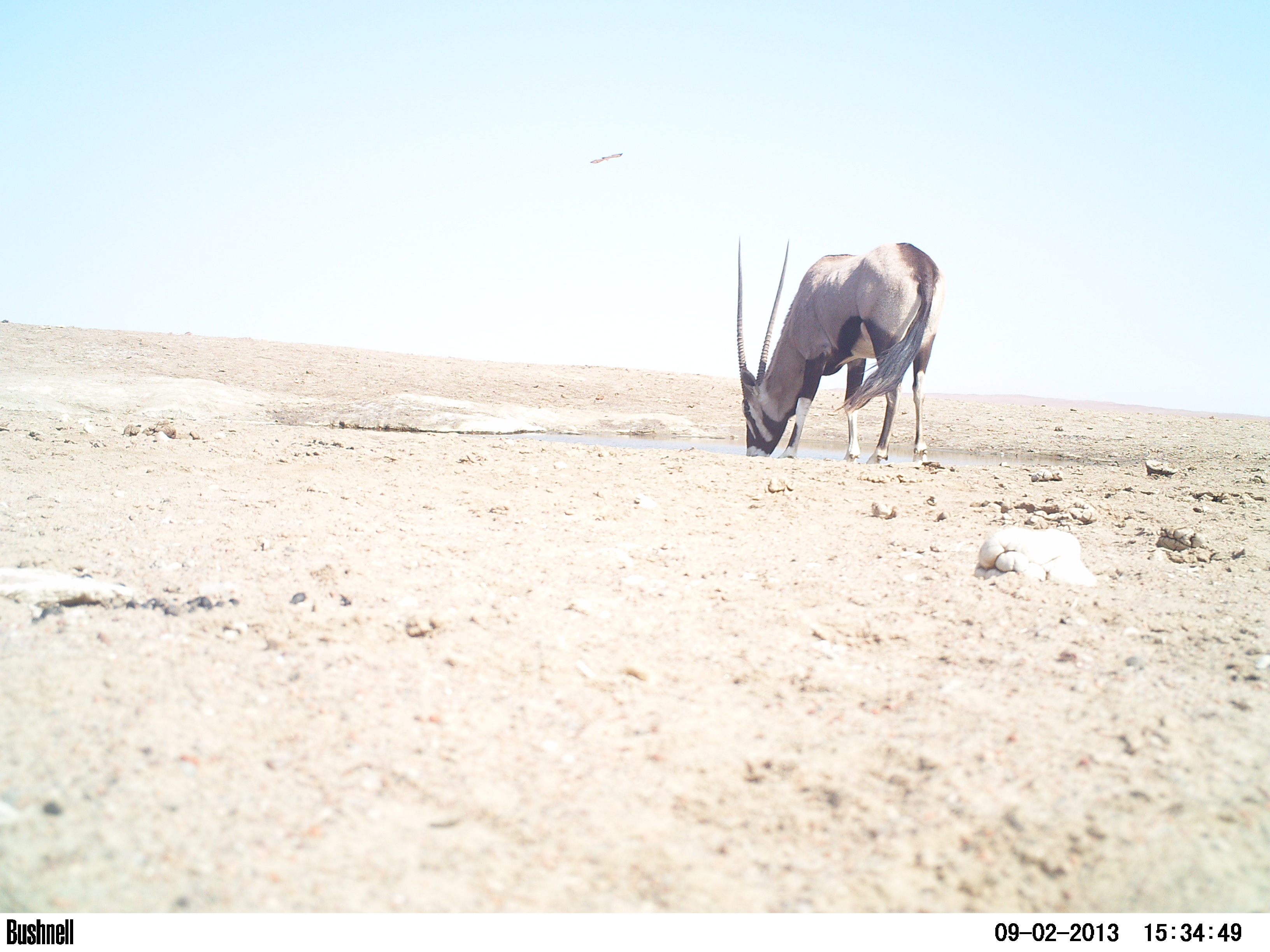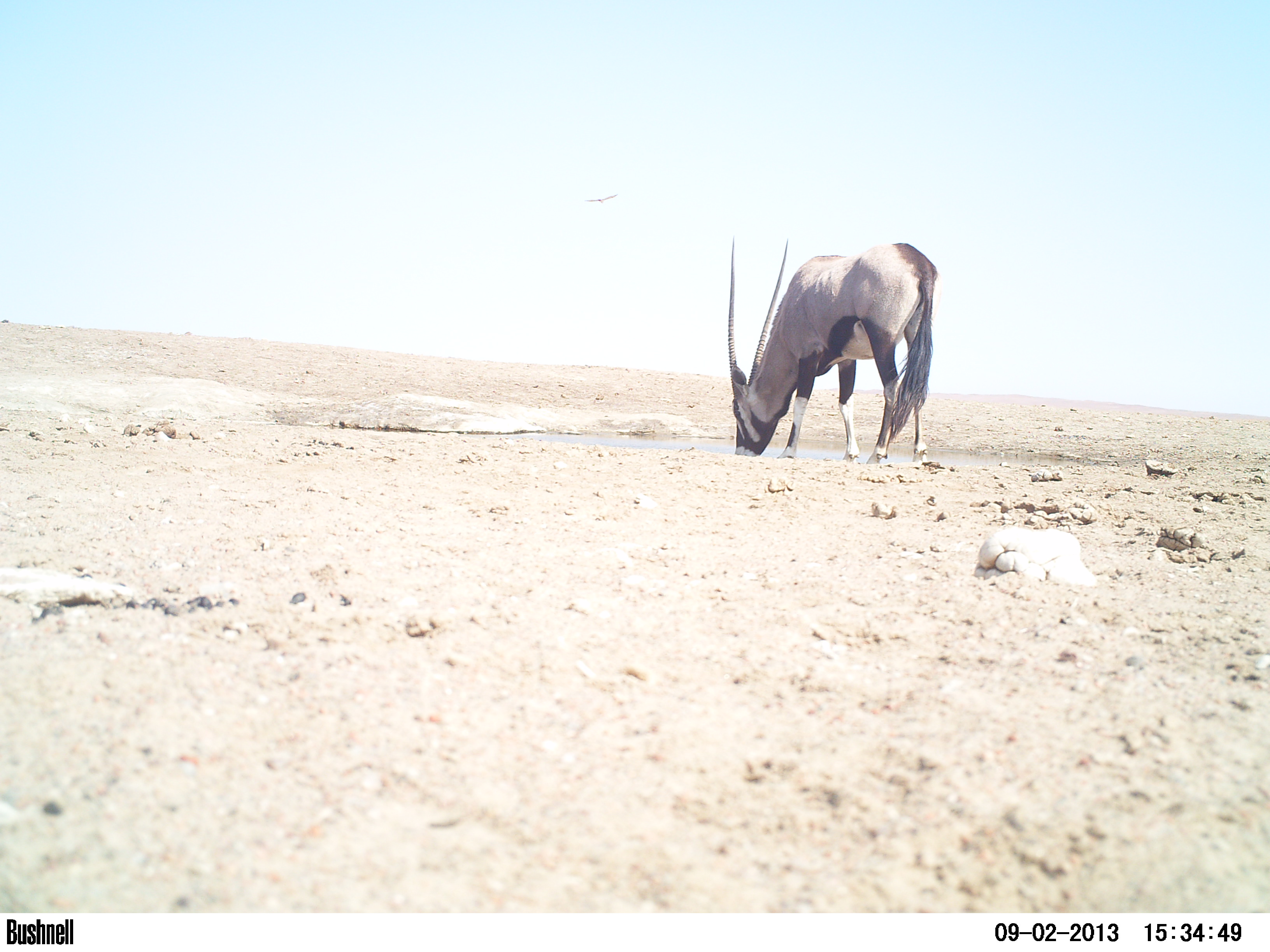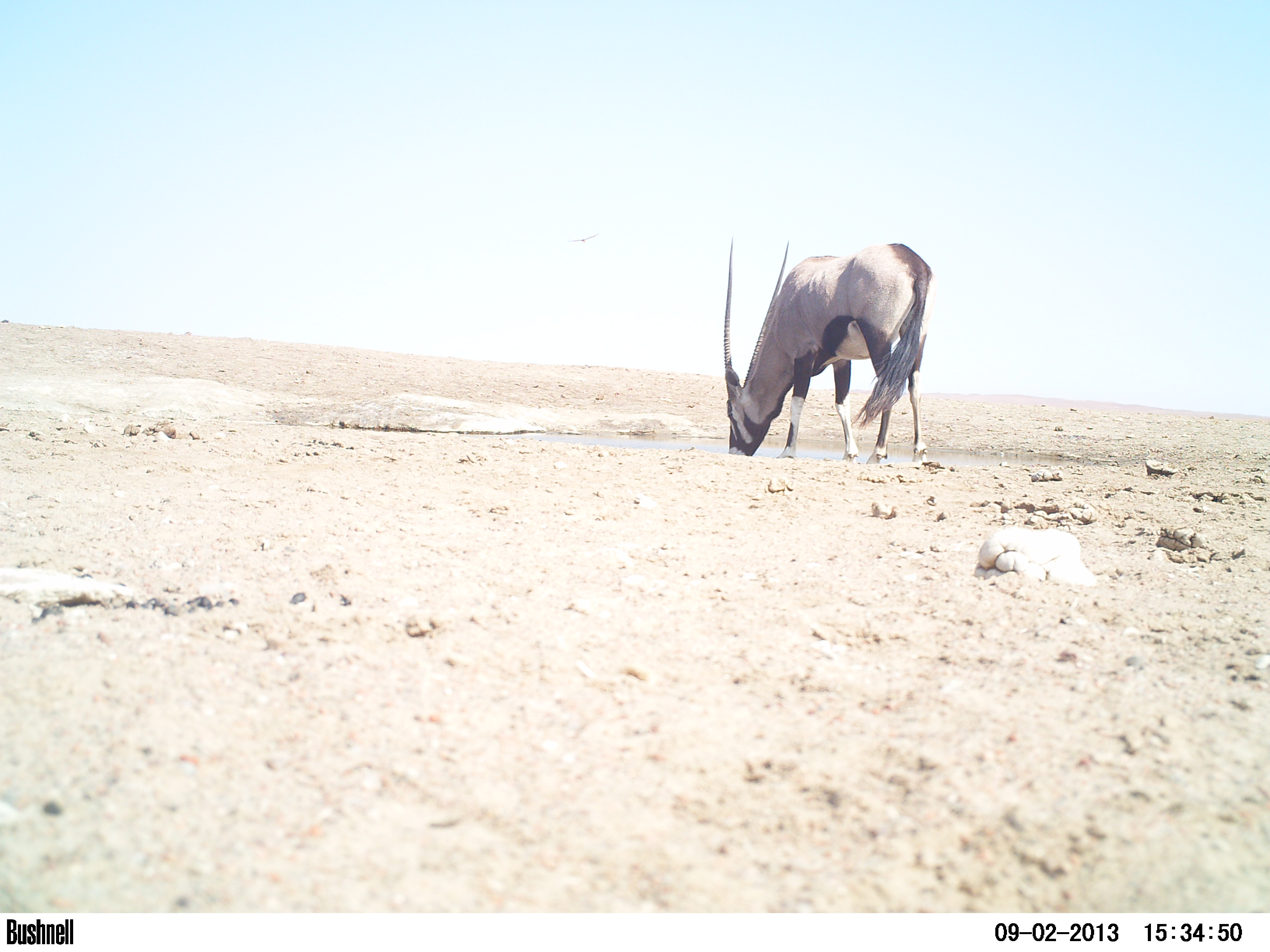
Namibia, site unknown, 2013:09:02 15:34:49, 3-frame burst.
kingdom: Animalia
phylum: Chordata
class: Mammalia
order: Artiodactyla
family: Bovidae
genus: Oryx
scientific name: Oryx gazella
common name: gemsbok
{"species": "Oryx gazella (gemsbok)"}